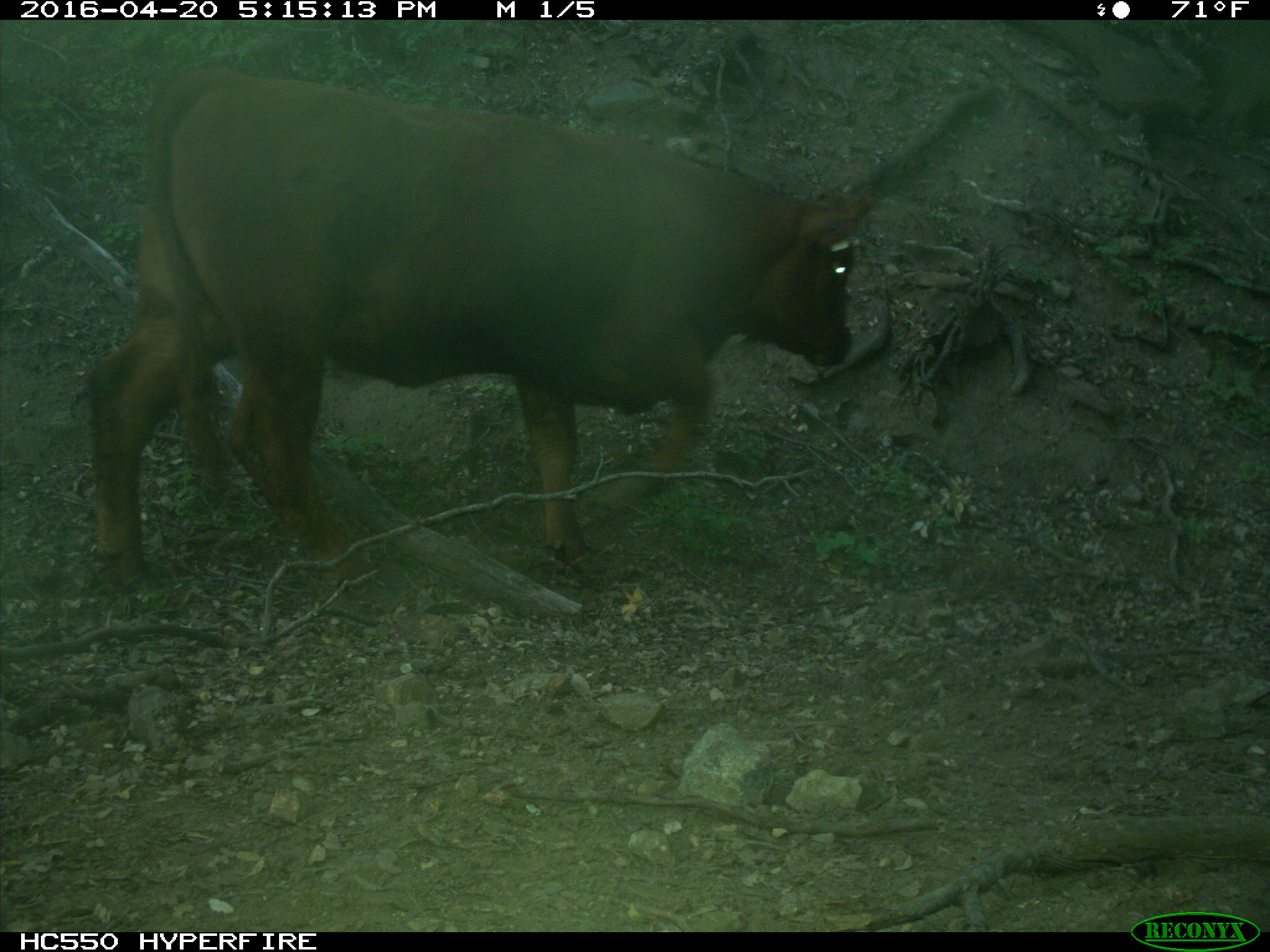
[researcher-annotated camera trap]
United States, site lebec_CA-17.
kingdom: Animalia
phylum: Chordata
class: Mammalia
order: Artiodactyla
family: Bovidae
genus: Bos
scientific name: Bos taurus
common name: domestic cow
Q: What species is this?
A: Bos taurus (domestic cow).